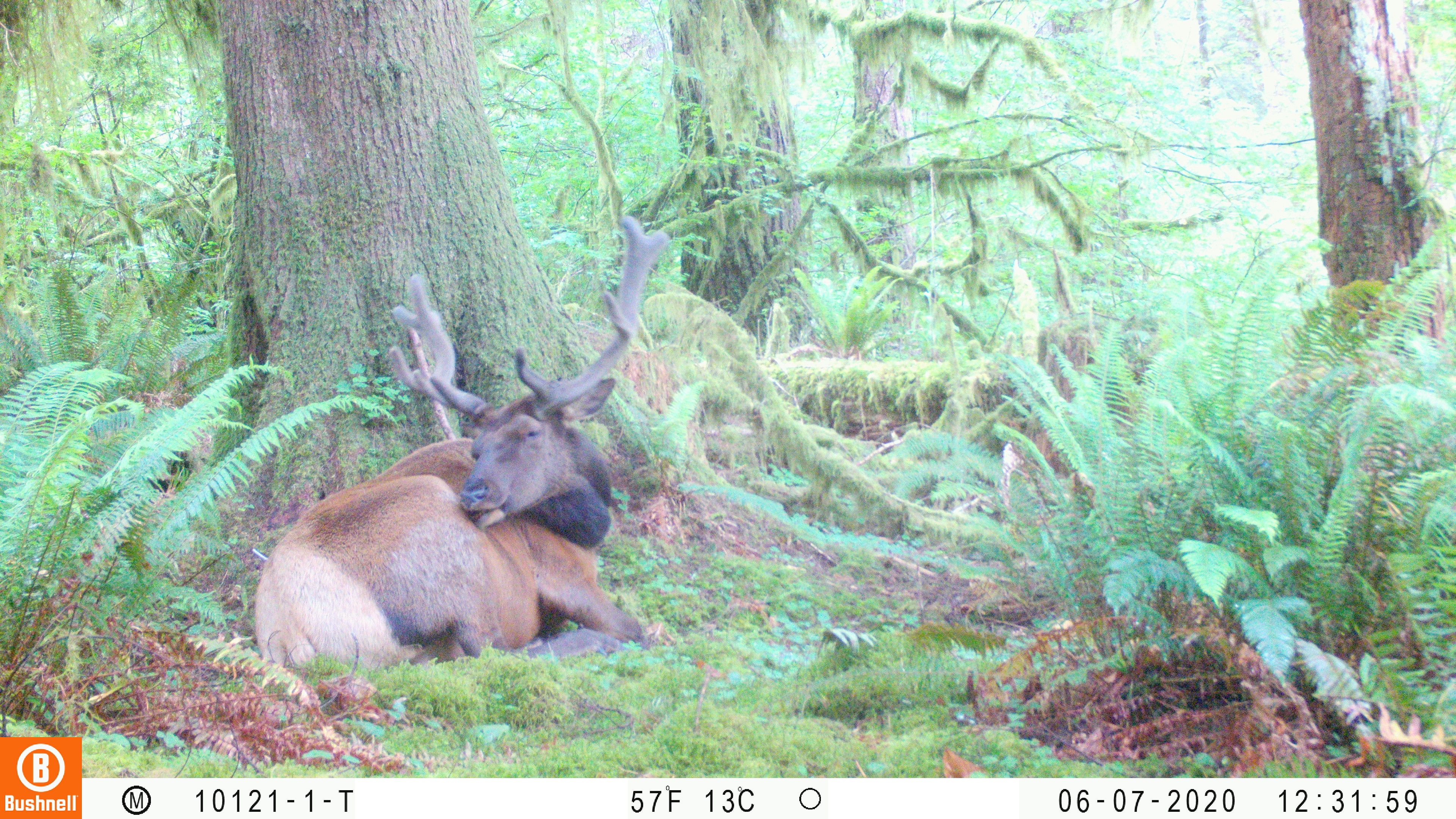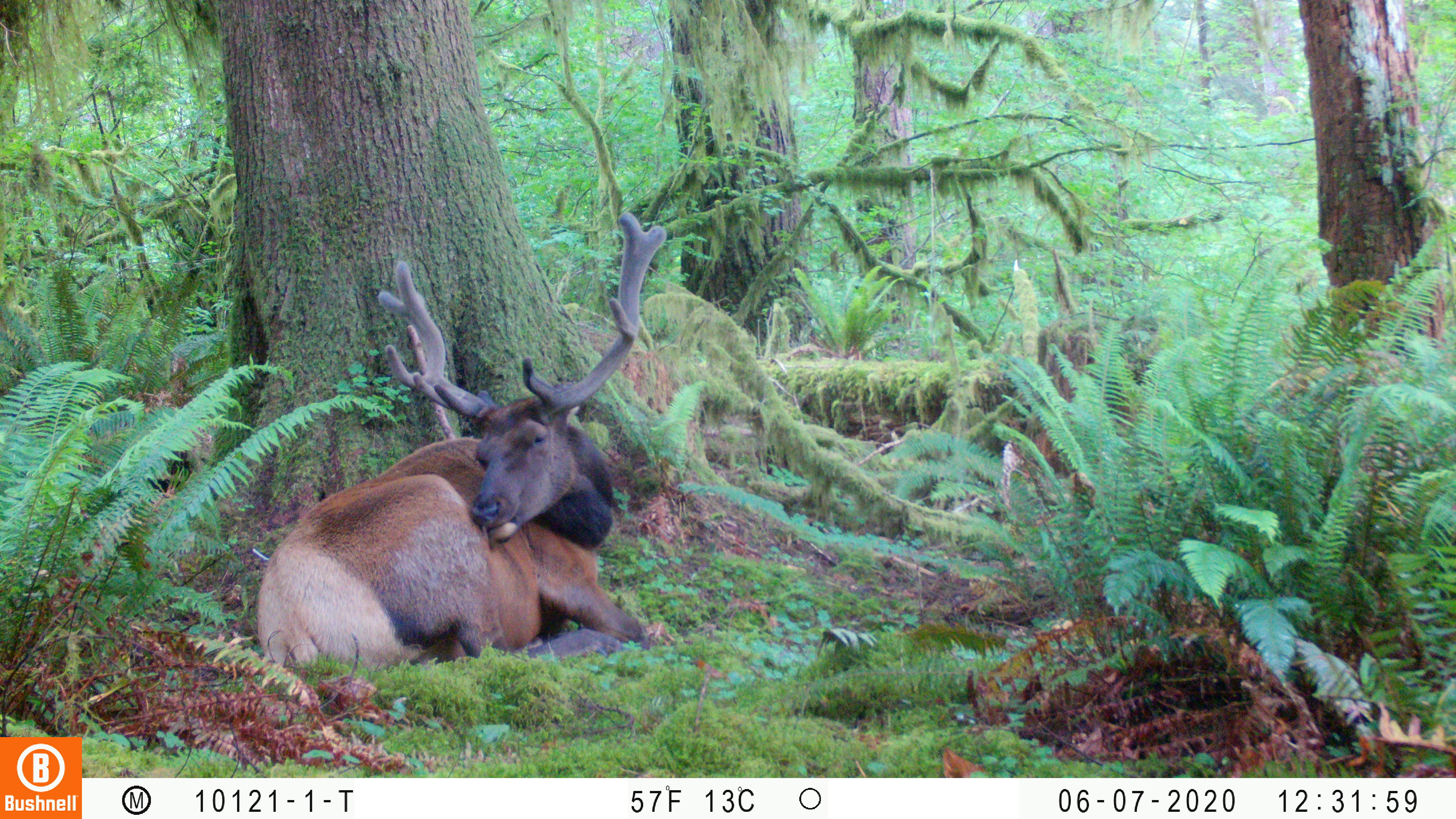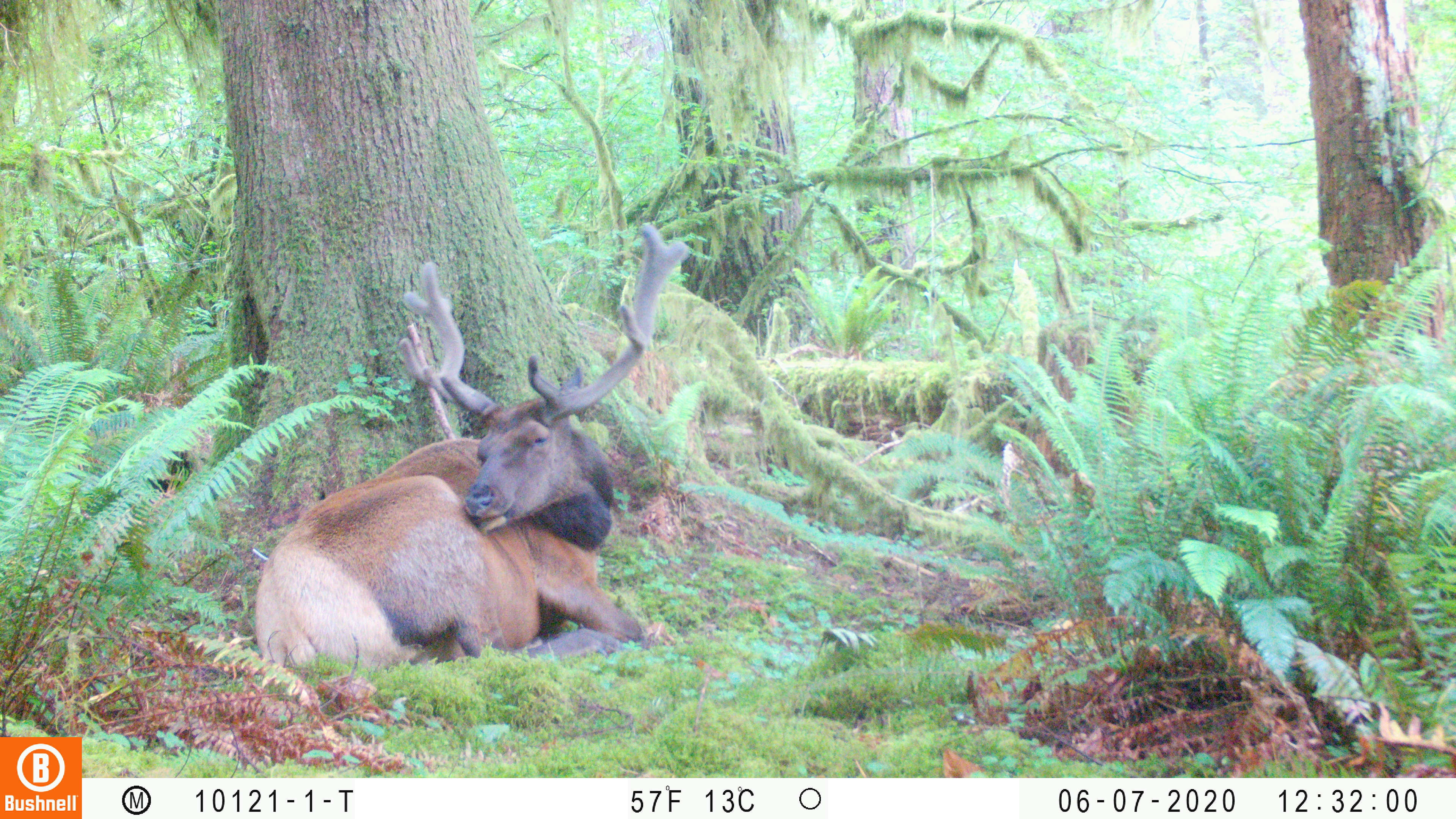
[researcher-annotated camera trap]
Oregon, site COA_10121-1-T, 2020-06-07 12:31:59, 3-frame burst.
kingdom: Animalia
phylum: Chordata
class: Mammalia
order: Artiodactyla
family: Cervidae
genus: Cervus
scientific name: Cervus canadensis roosevelti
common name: roosevelt elk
Roosevelt elk (Cervus canadensis roosevelti).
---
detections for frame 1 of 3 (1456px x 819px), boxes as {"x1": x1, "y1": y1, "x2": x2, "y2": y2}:
roosevelt elk: {"x1": 253, "y1": 209, "x2": 672, "y2": 681}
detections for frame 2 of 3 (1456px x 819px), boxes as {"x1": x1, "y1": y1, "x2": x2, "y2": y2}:
roosevelt elk: {"x1": 253, "y1": 205, "x2": 672, "y2": 675}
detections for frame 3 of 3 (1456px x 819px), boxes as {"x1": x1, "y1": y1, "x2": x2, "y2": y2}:
roosevelt elk: {"x1": 249, "y1": 217, "x2": 694, "y2": 675}